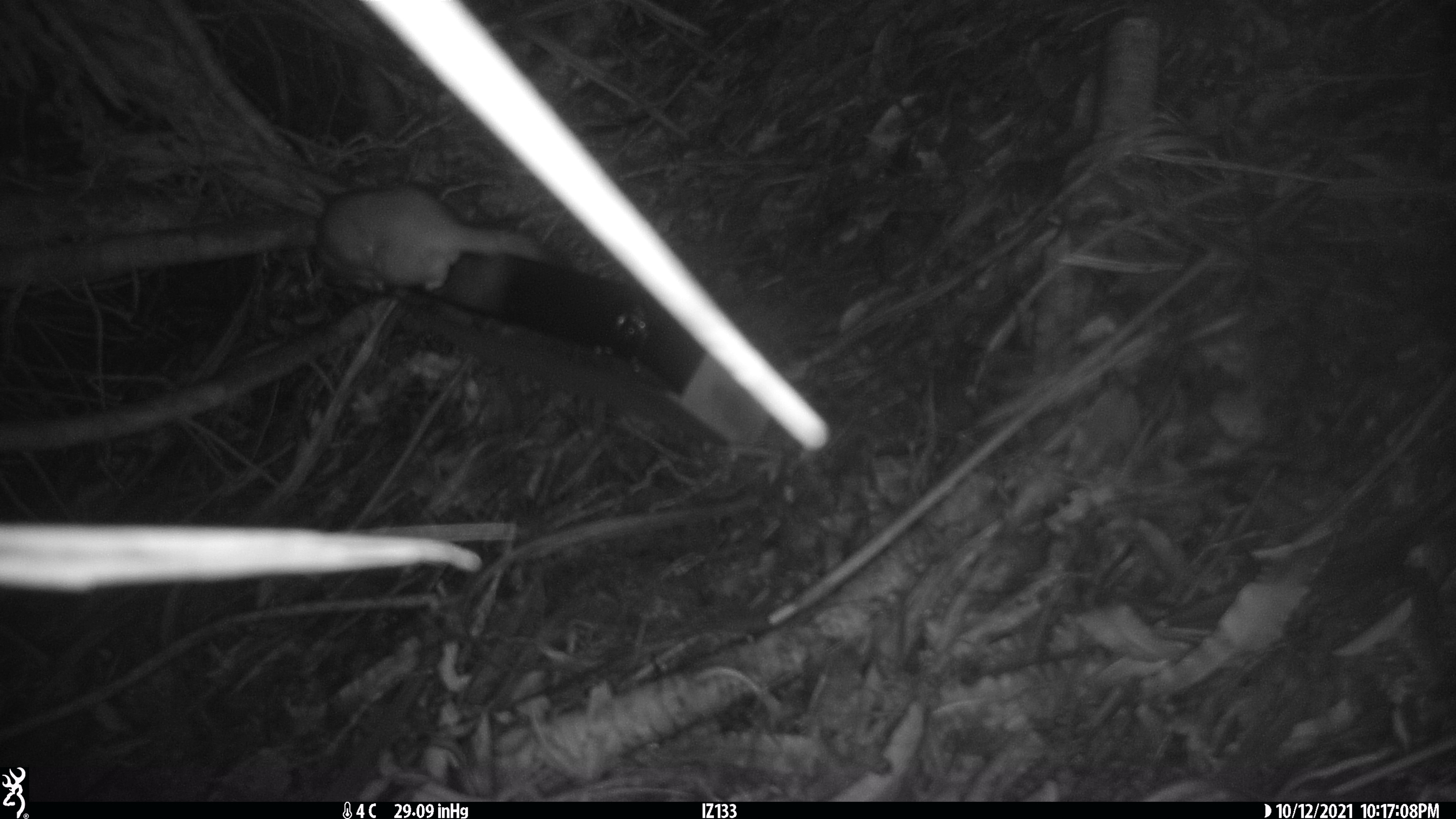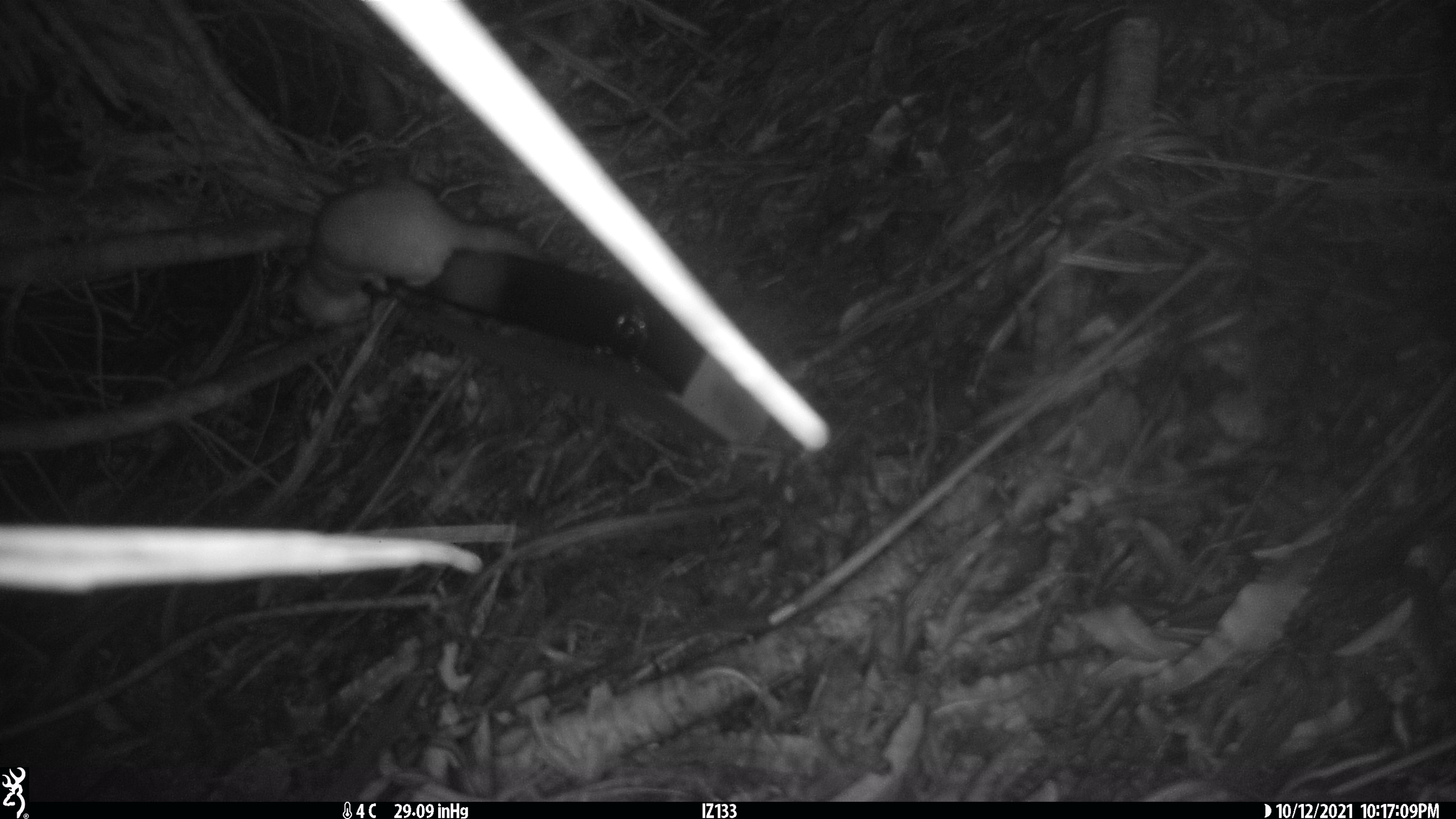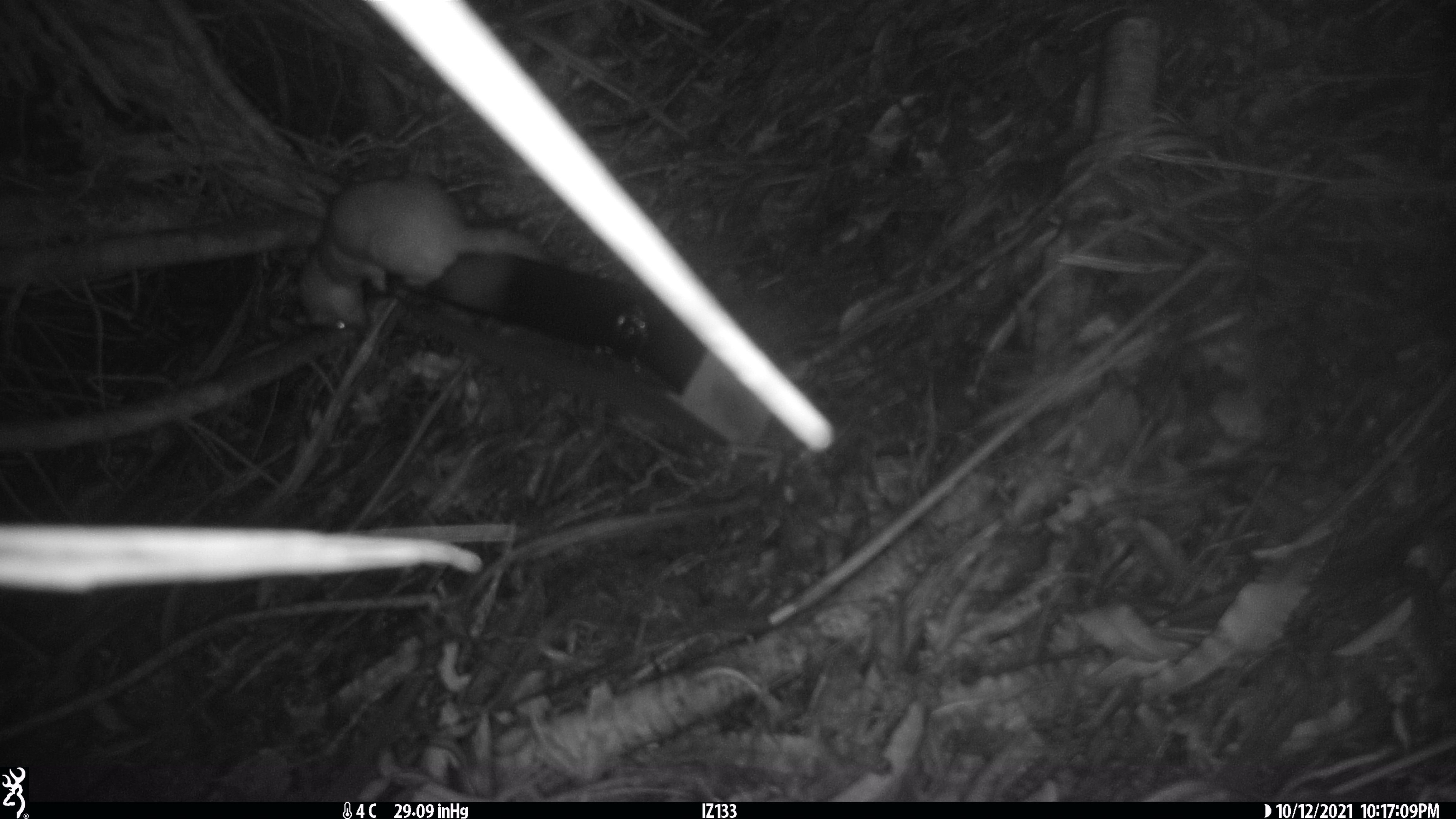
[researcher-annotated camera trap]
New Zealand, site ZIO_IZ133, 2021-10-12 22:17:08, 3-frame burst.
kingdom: Animalia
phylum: Chordata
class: Mammalia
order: Carnivora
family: Mustelidae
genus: Mustela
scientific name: Mustela erminea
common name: stoat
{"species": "stoat (Mustela erminea)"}